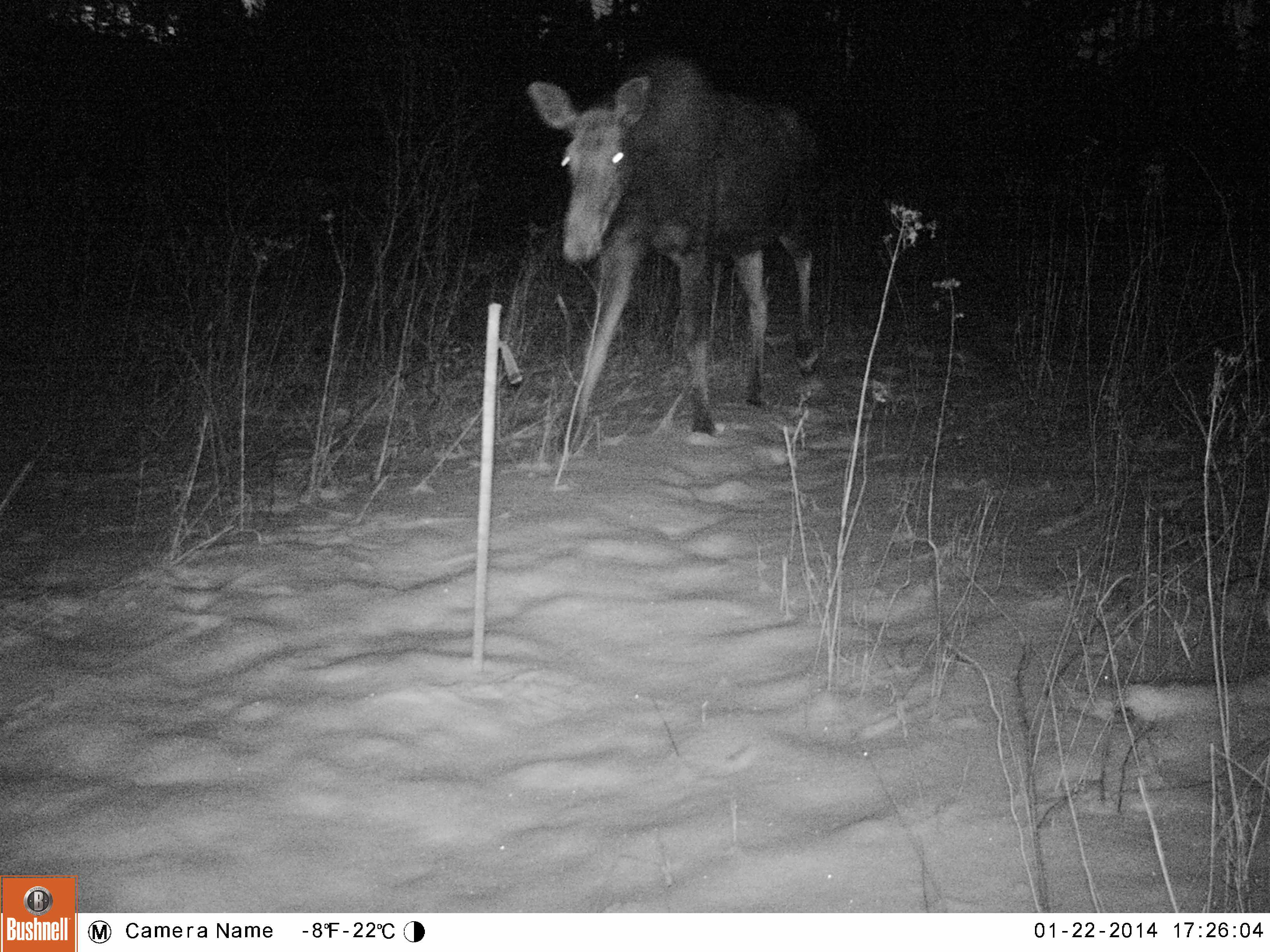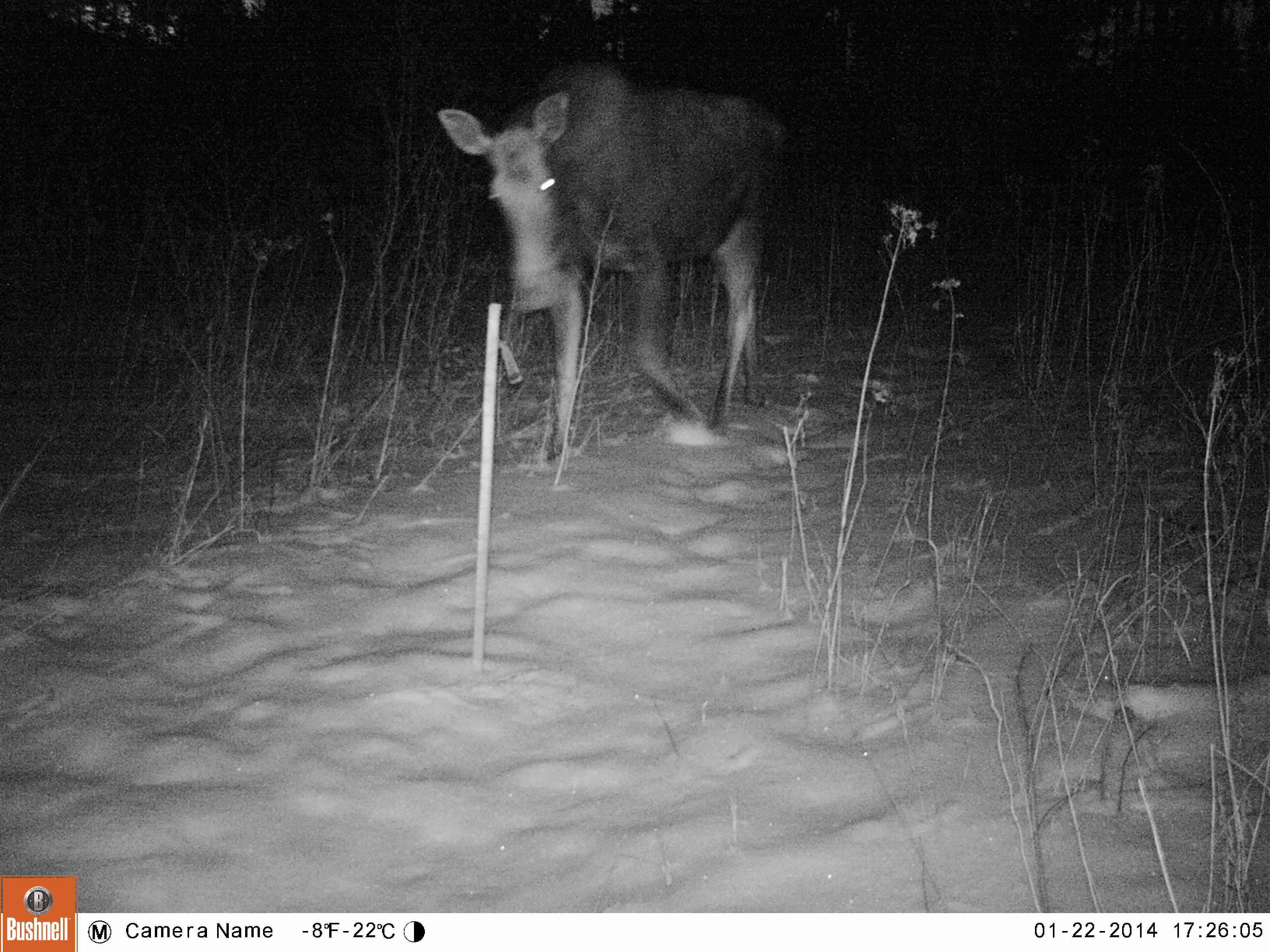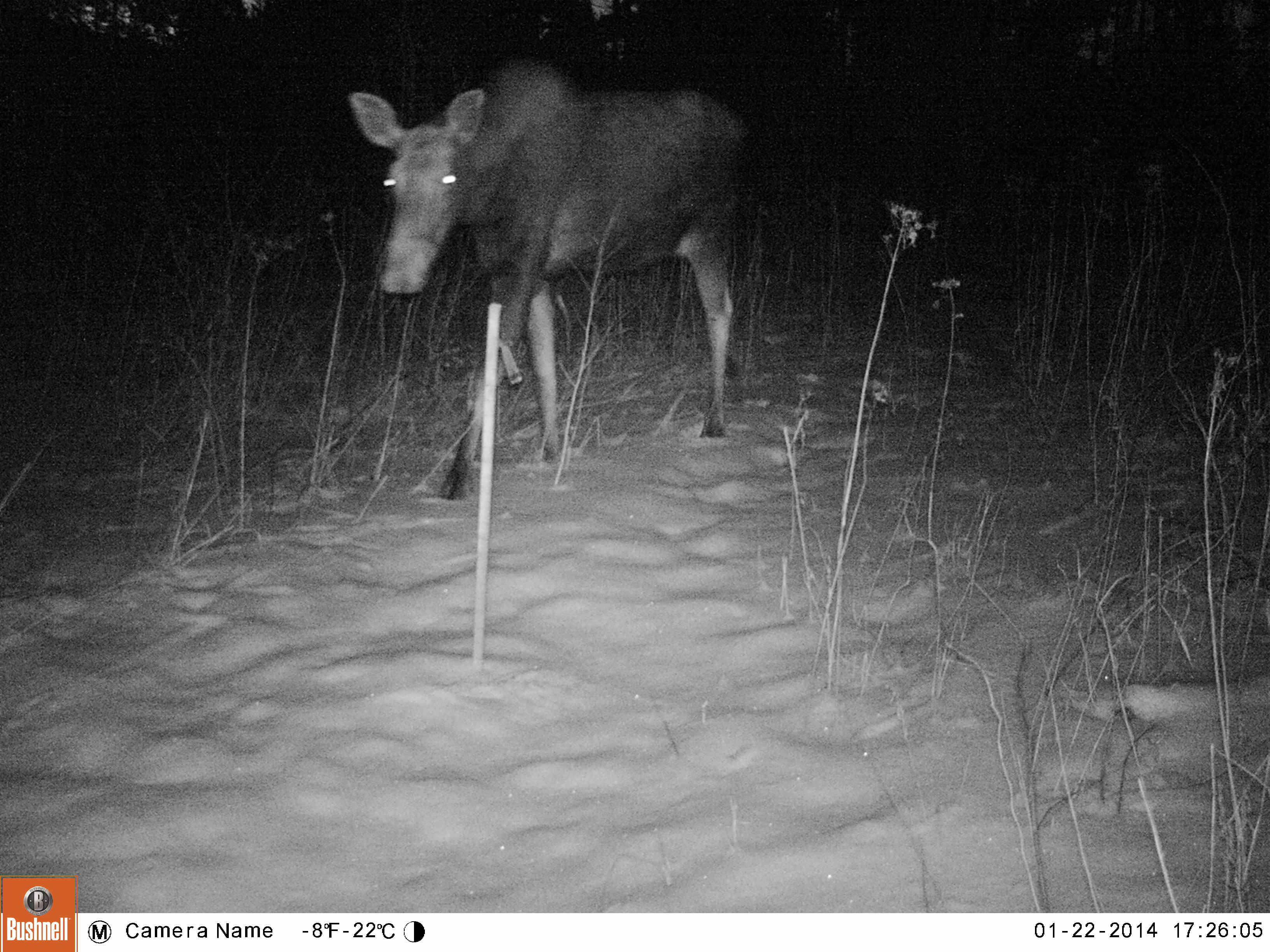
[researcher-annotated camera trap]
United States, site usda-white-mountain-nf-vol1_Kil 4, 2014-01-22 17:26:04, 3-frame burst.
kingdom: Animalia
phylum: Chordata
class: Mammalia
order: Artiodactyla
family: Cervidae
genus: Alces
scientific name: Alces alces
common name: moose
Moose (Alces alces).